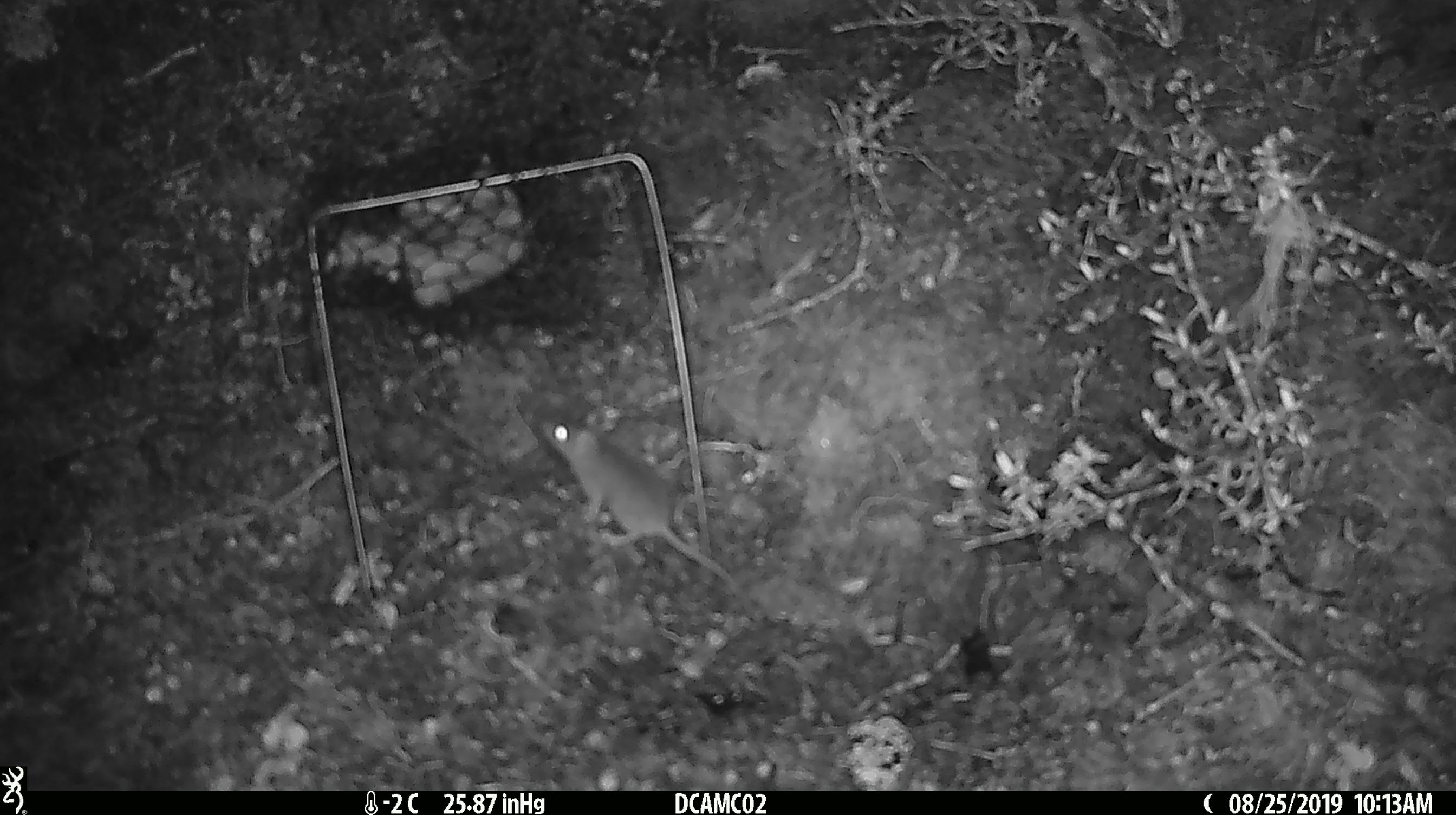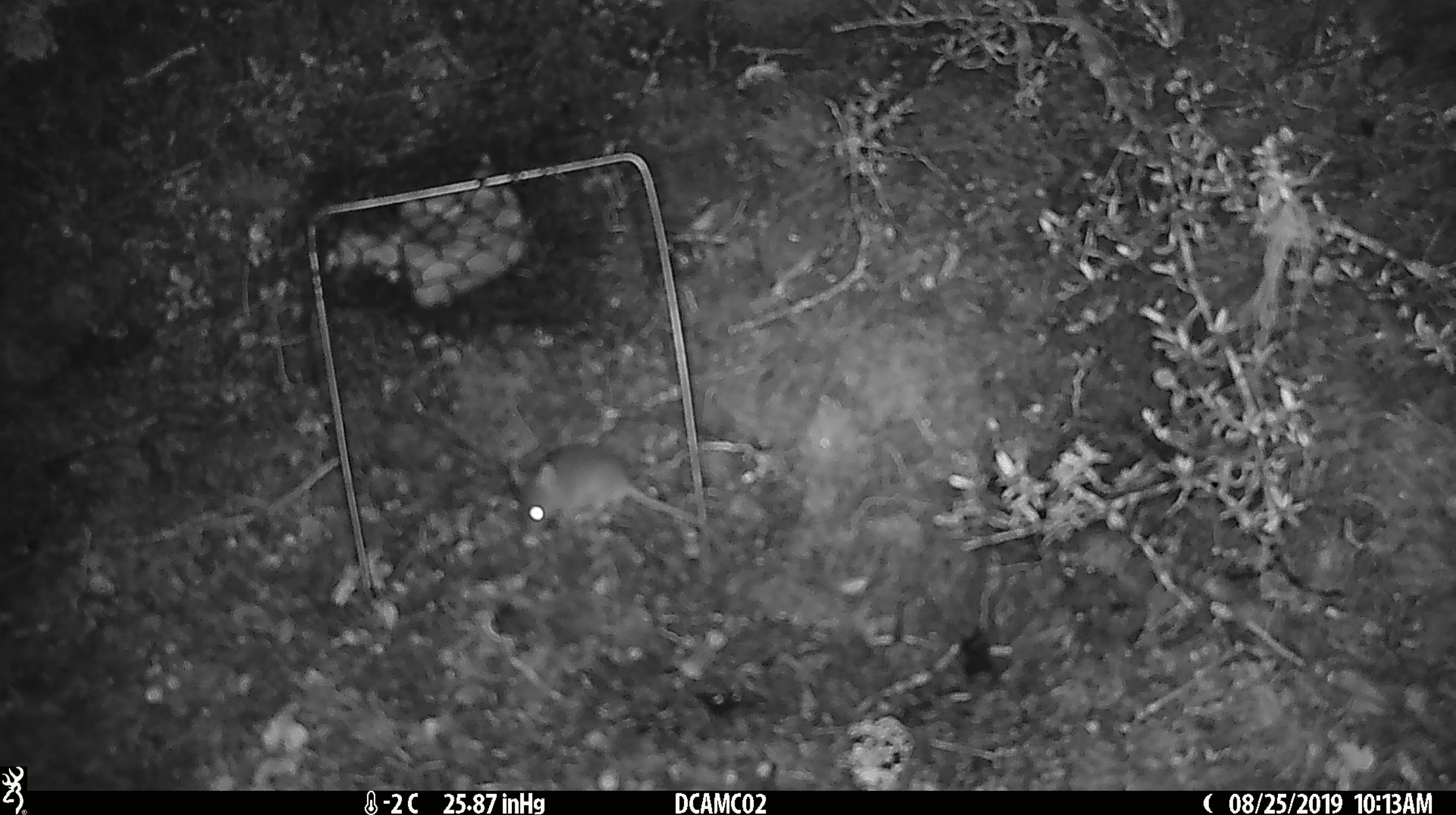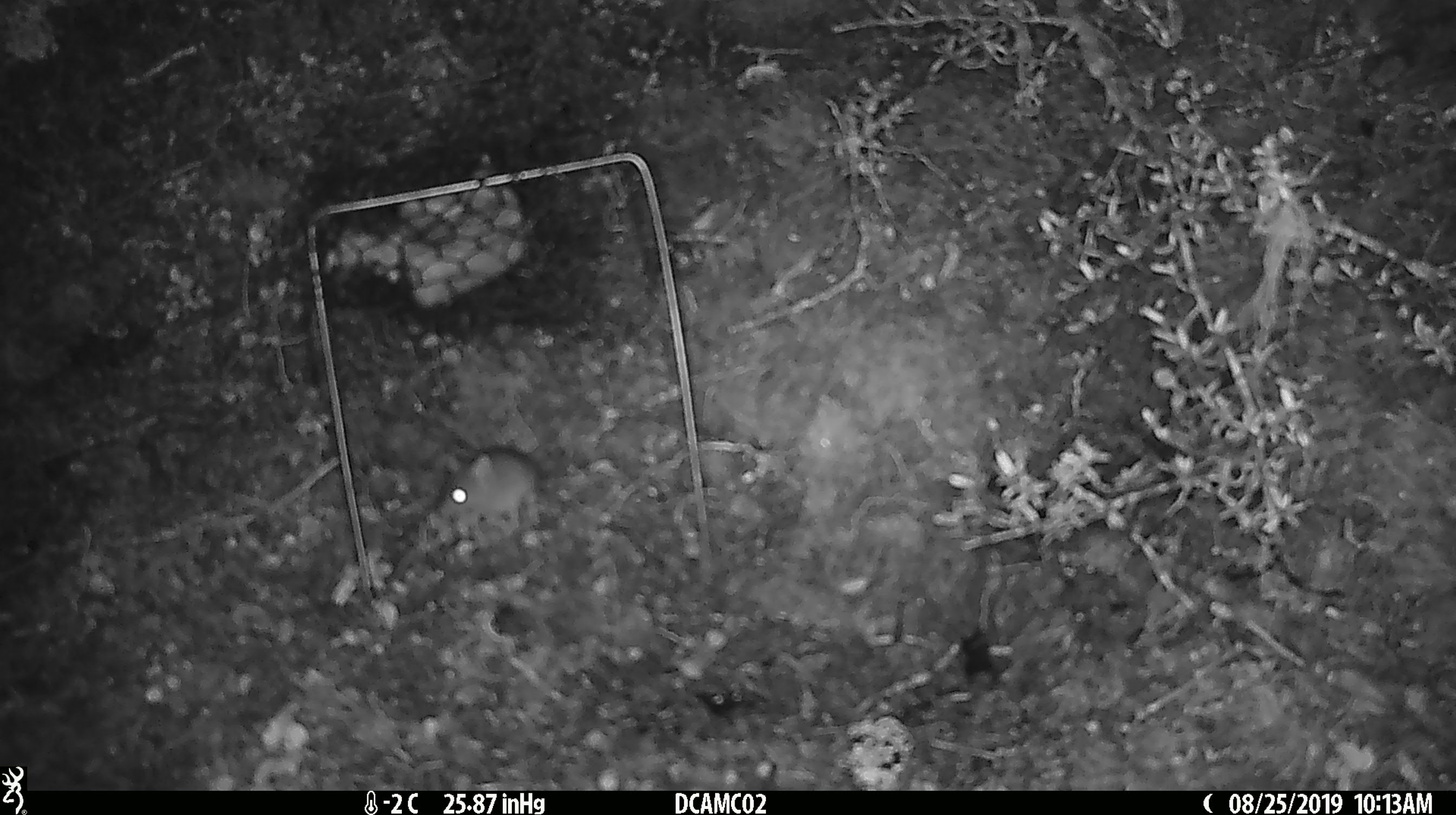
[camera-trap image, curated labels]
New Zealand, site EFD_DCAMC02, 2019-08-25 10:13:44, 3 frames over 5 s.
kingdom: Animalia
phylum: Chordata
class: Mammalia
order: Rodentia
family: Muridae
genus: Mus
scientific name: Mus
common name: mouse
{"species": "mouse (Mus)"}